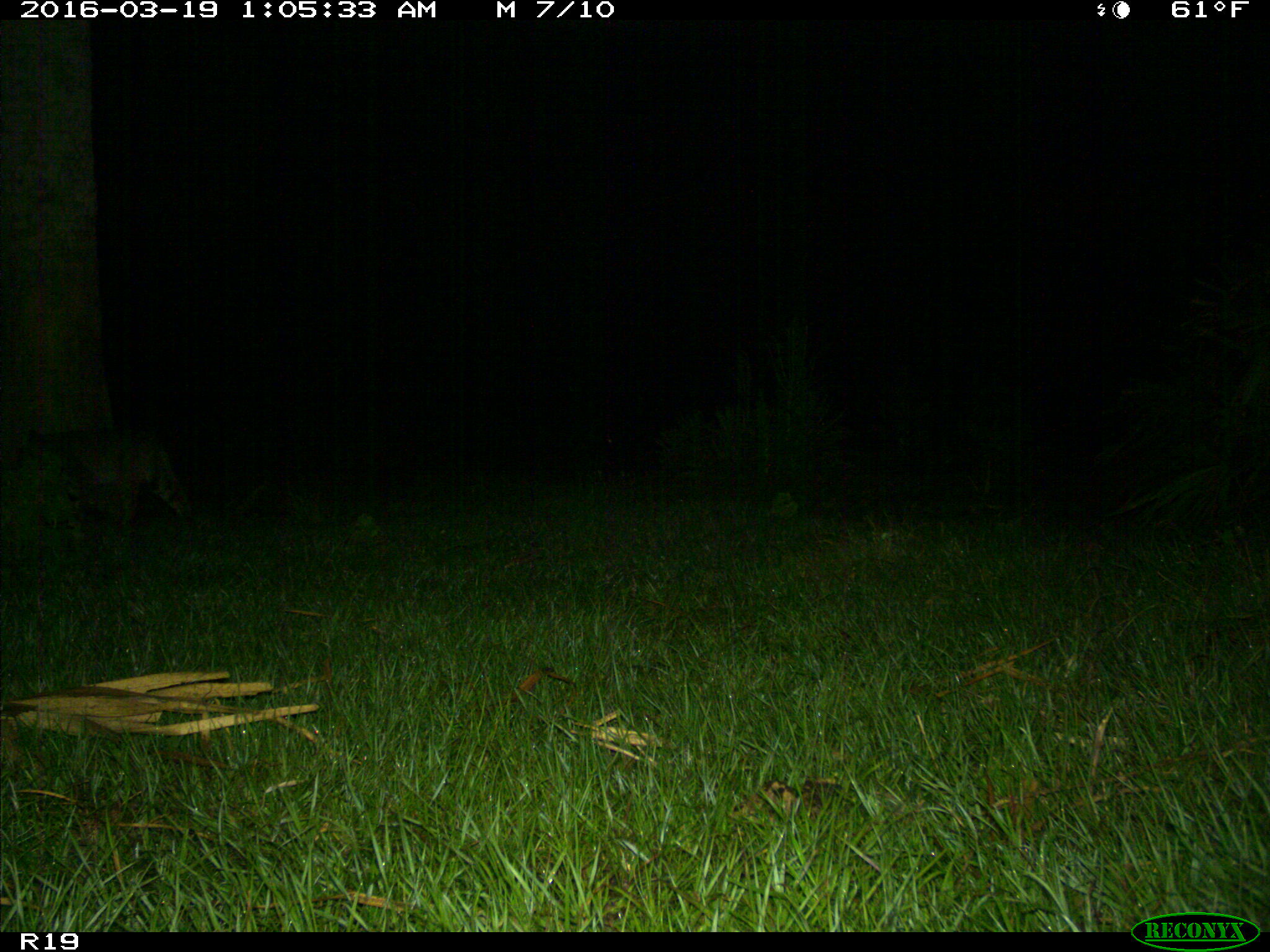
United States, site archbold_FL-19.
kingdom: Animalia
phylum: Chordata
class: Mammalia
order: Carnivora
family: Felidae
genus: Lynx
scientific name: Lynx rufus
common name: bobcat